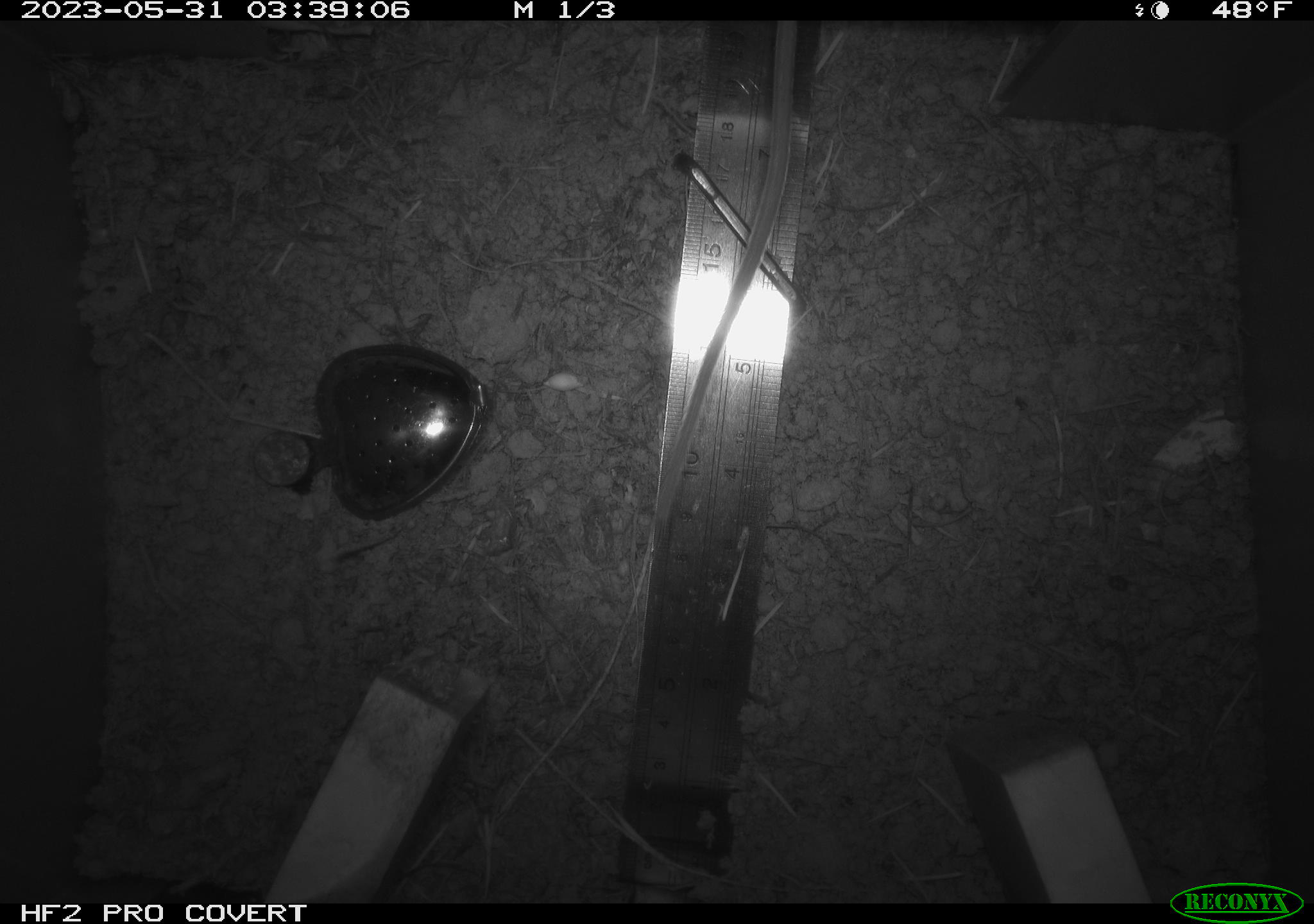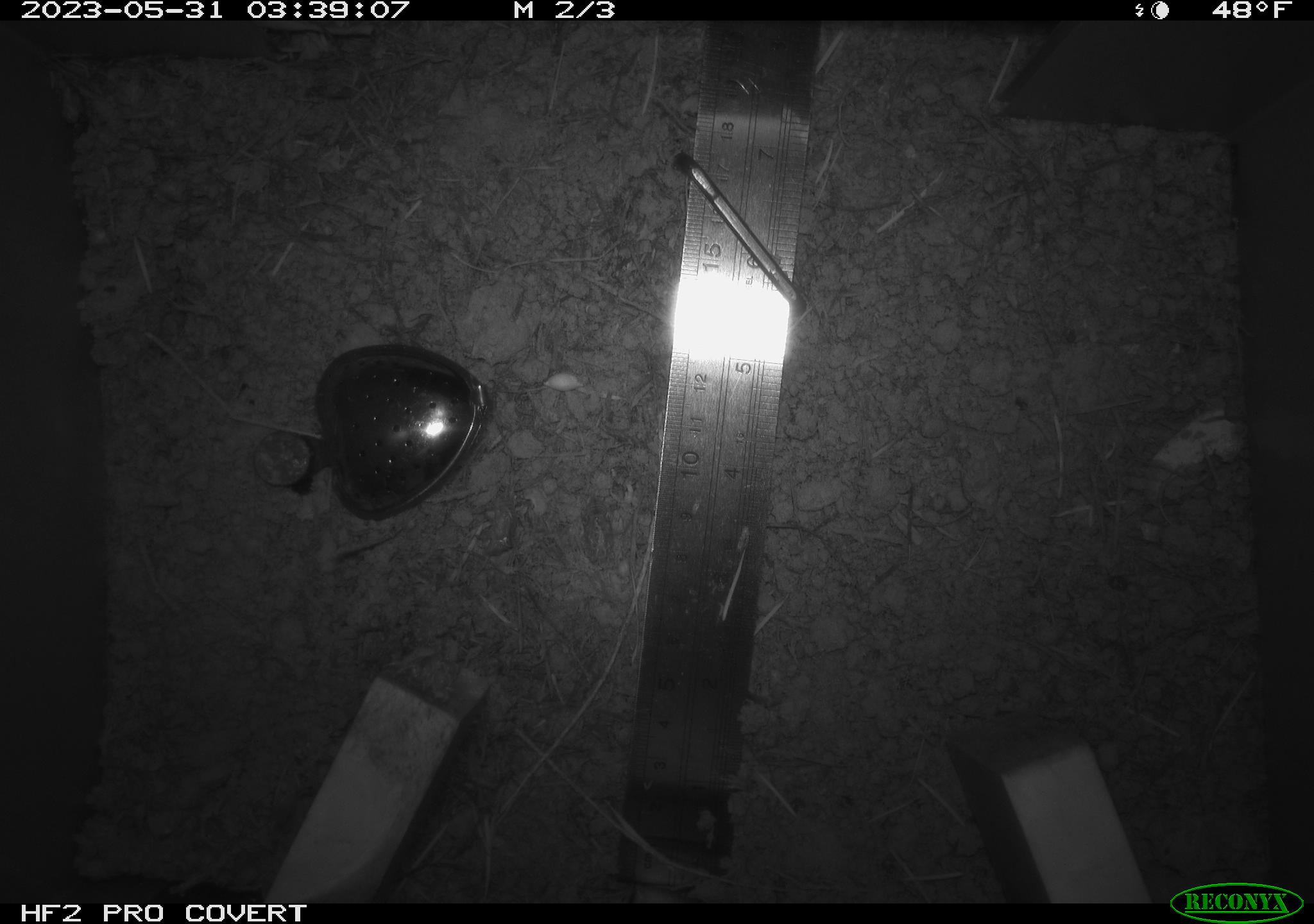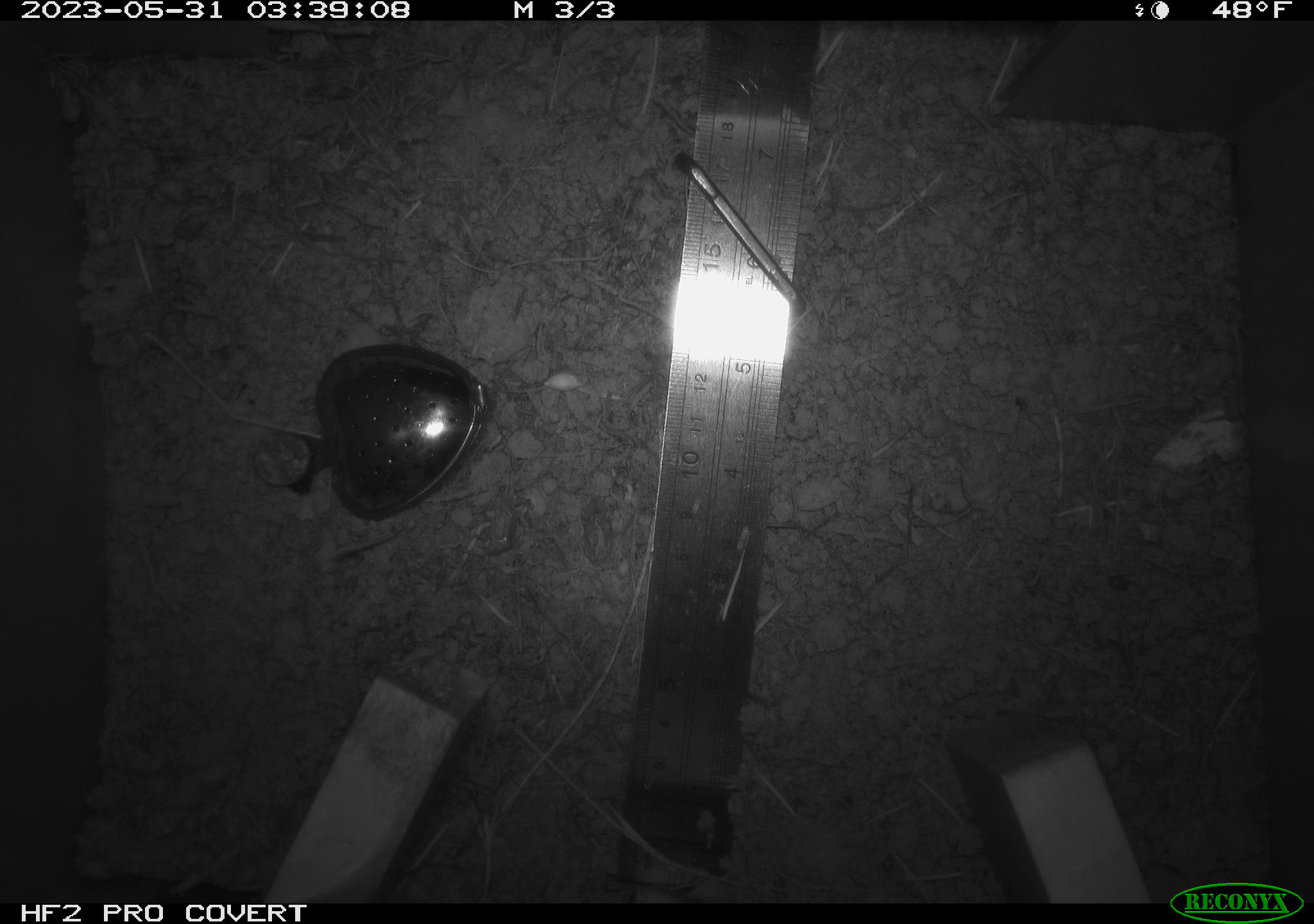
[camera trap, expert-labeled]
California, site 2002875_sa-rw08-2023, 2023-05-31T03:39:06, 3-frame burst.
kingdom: Animalia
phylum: Chordata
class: Mammalia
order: Rodentia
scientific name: Rodentia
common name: mouse species